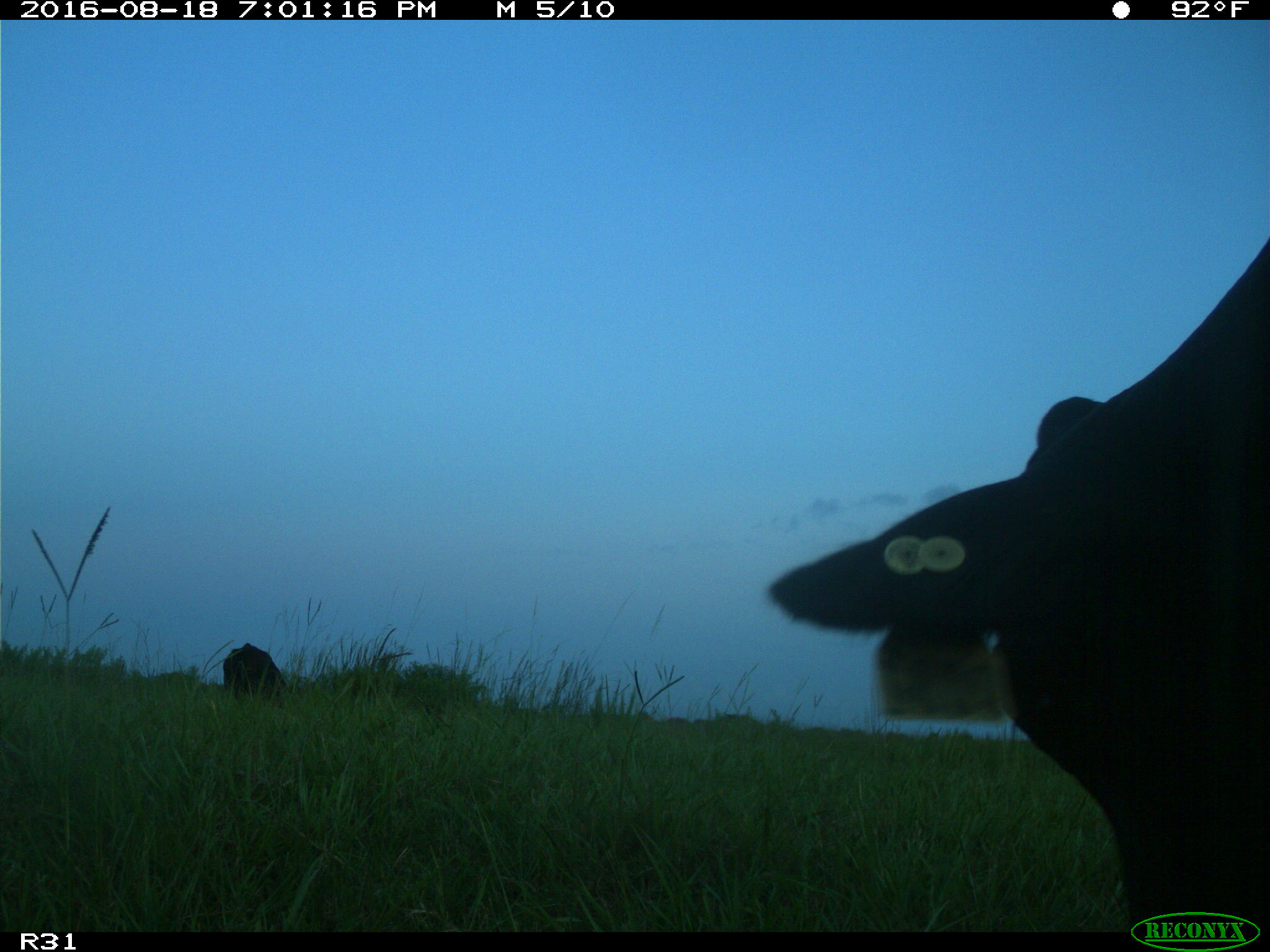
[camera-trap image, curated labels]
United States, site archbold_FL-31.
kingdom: Animalia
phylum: Chordata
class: Mammalia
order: Artiodactyla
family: Bovidae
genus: Bos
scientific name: Bos taurus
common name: domestic cow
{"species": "Bos taurus (domestic cow)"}